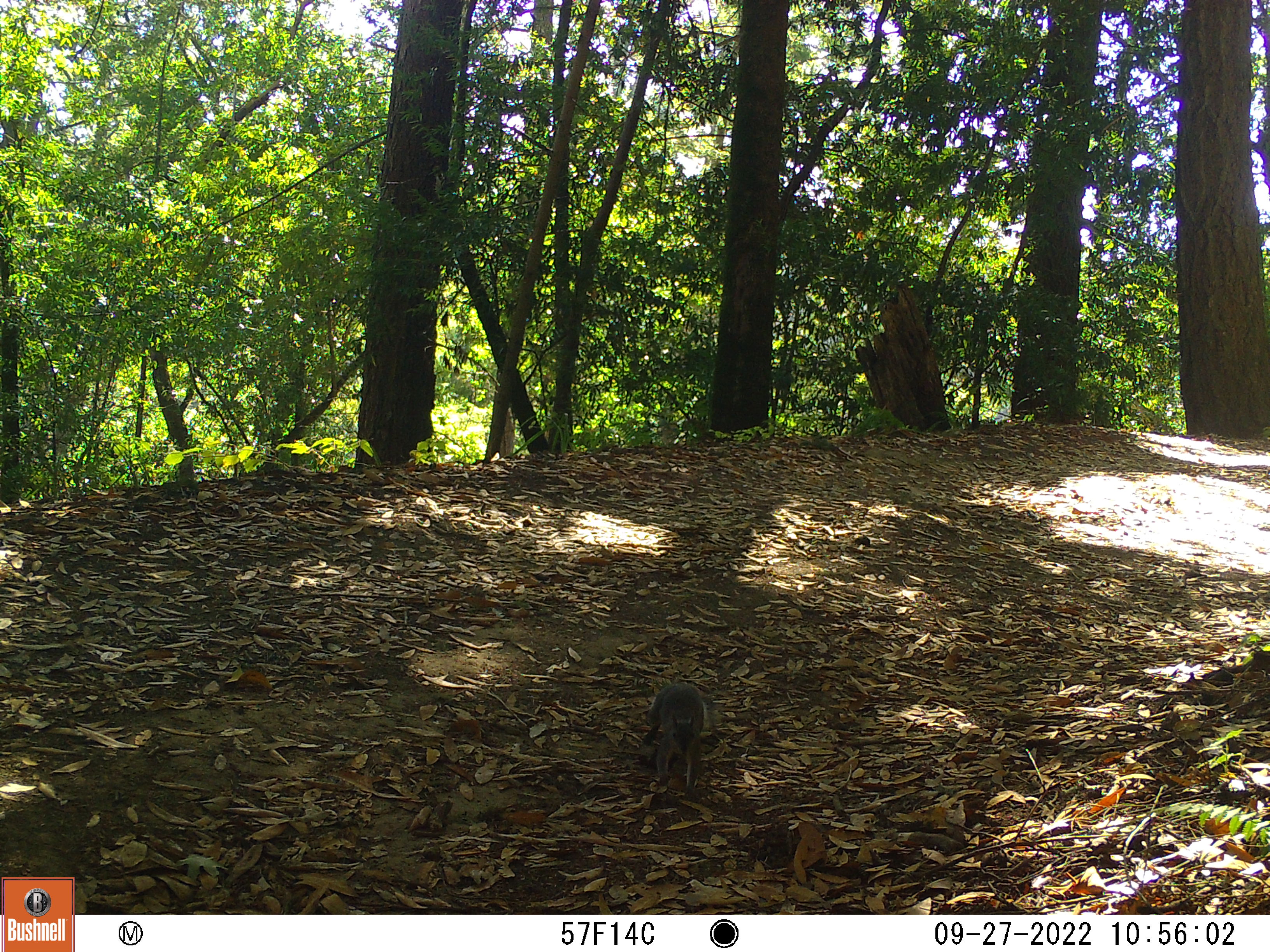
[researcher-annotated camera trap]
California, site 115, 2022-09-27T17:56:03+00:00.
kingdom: Animalia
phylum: Chordata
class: Mammalia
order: Rodentia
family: Sciuridae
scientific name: Sciuridae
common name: squirrel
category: unknown squirrel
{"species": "unknown squirrel (squirrel) (Sciuridae)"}